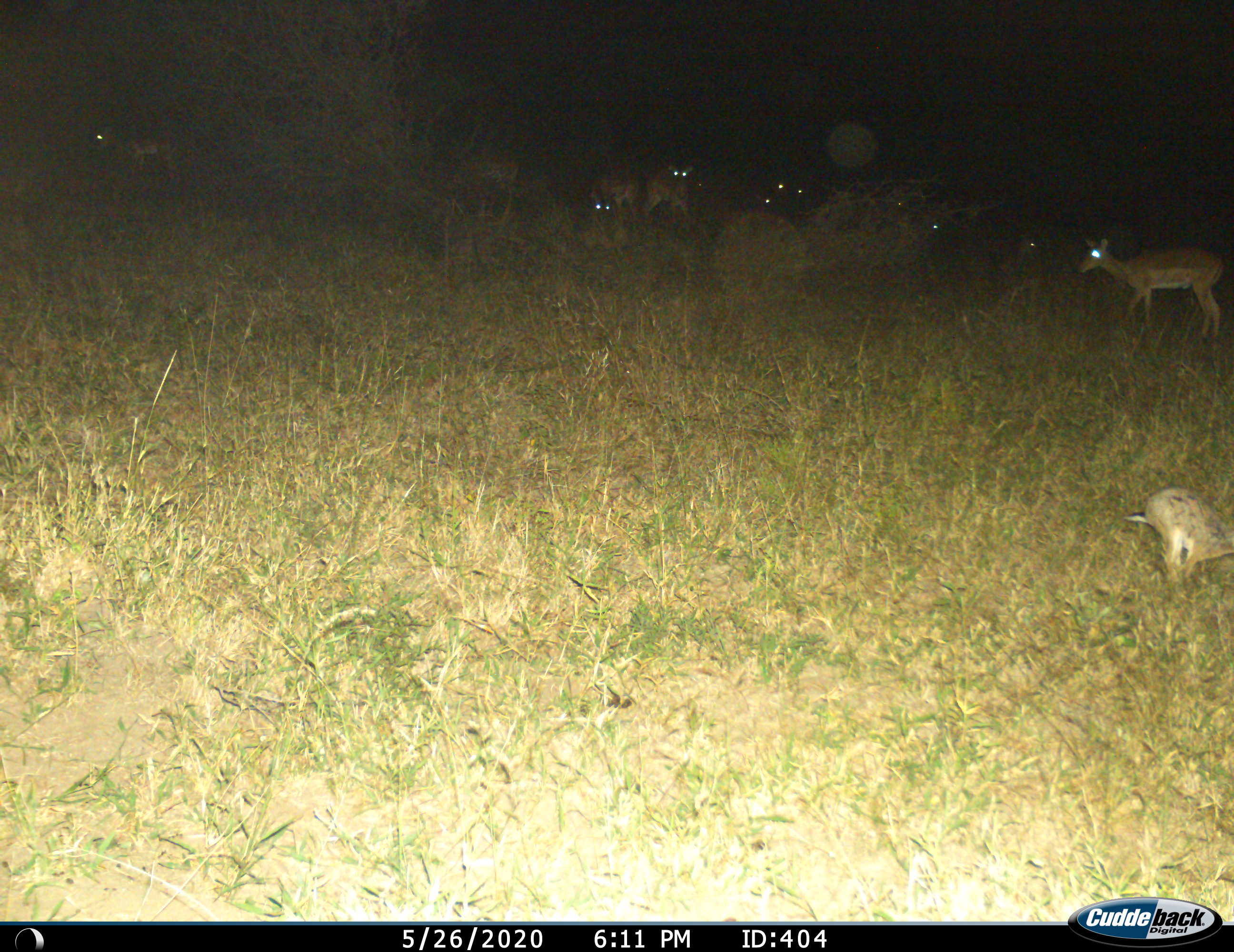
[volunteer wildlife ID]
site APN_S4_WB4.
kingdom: Animalia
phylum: Chordata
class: Mammalia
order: Artiodactyla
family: Bovidae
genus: Aepyceros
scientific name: Aepyceros melampus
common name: impala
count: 11-50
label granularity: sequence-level